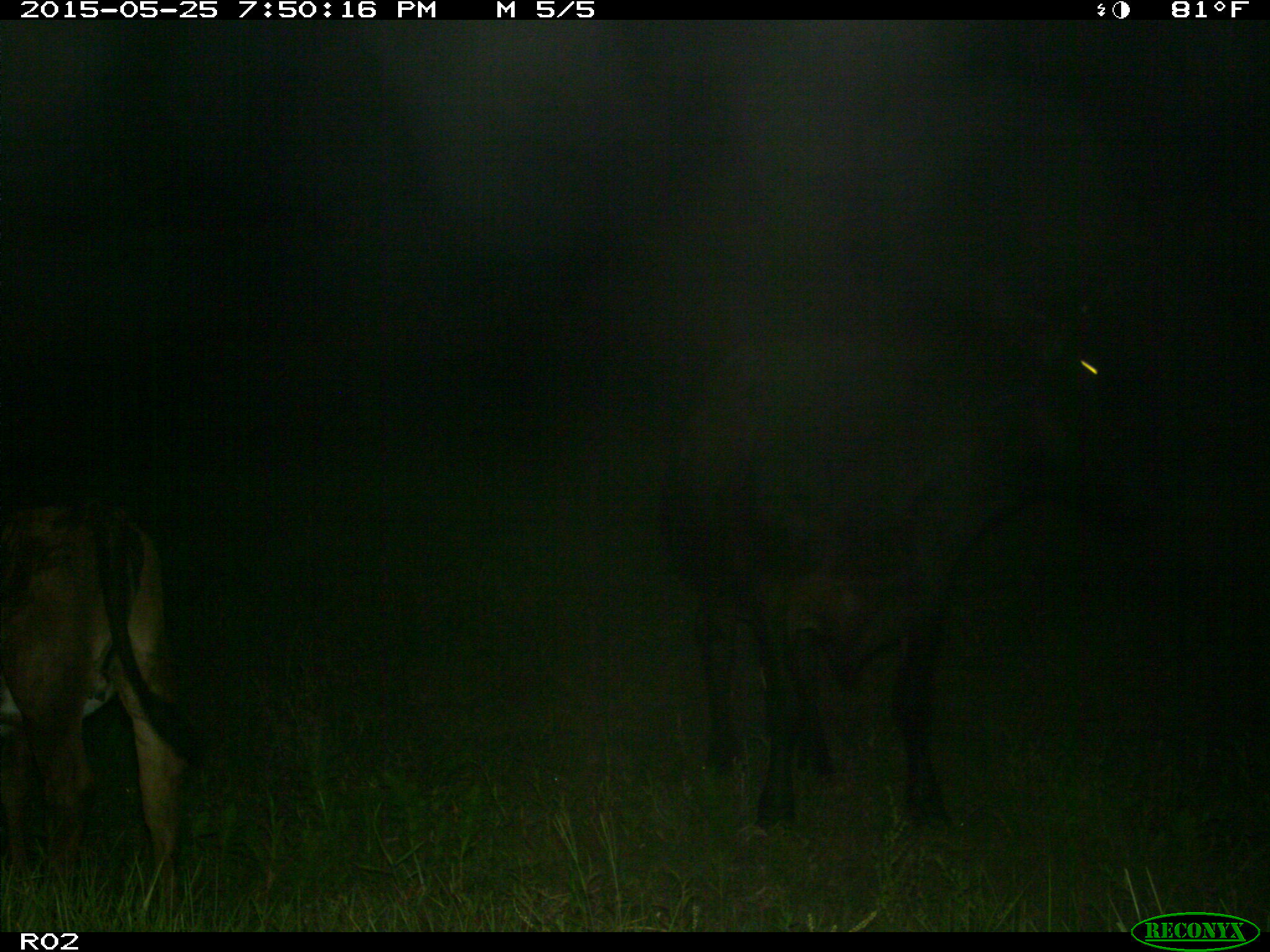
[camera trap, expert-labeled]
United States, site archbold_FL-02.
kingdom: Animalia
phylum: Chordata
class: Mammalia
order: Artiodactyla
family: Bovidae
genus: Bos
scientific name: Bos taurus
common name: domestic cow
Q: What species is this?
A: Bos taurus (domestic cow).